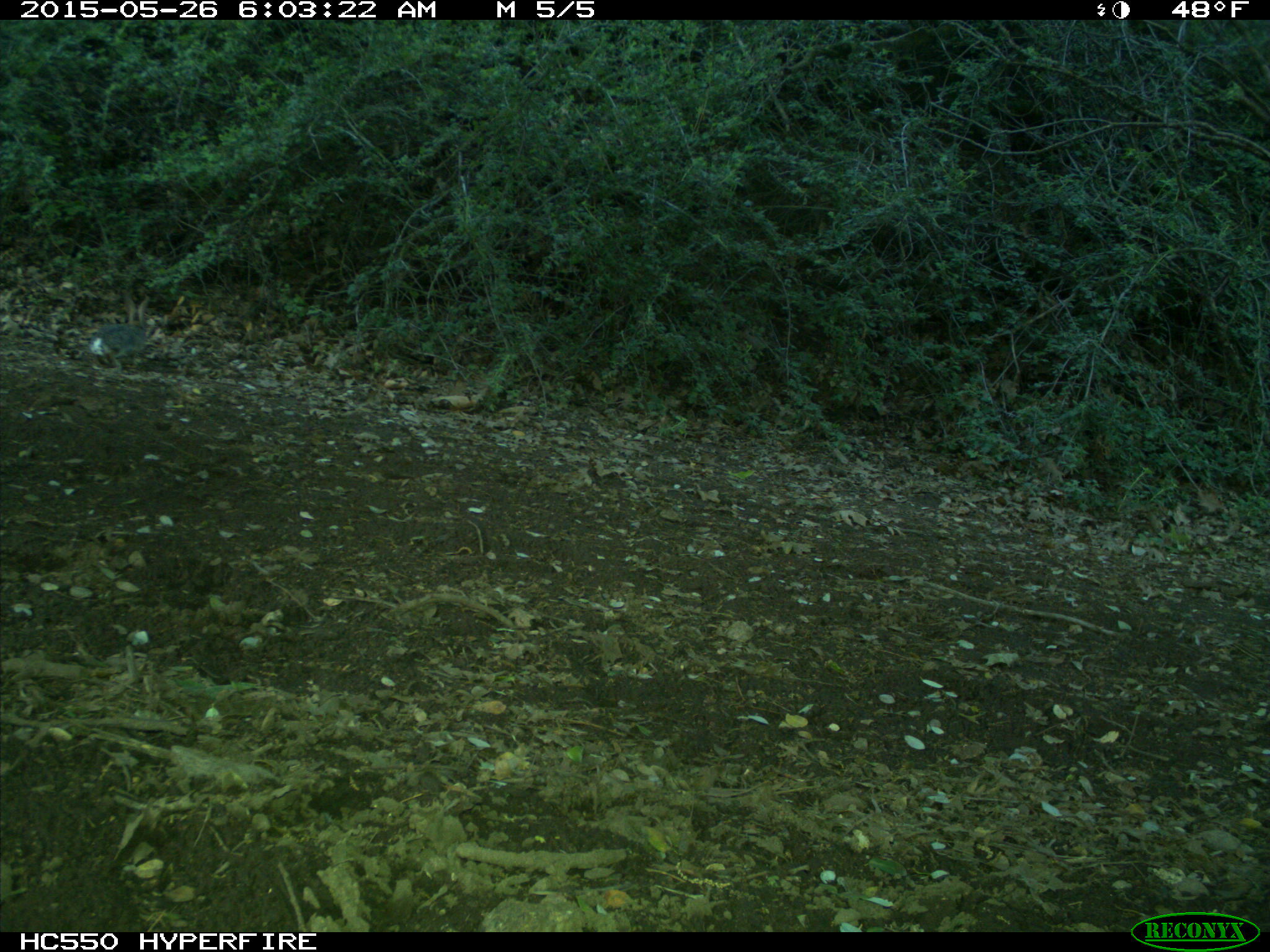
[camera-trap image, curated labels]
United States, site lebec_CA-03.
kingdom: Animalia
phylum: Chordata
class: Mammalia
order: Lagomorpha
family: Leporidae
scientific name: Leporidae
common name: rabbits and hares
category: unidentified rabbit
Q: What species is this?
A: Unidentified rabbit (rabbits and hares) (Leporidae).